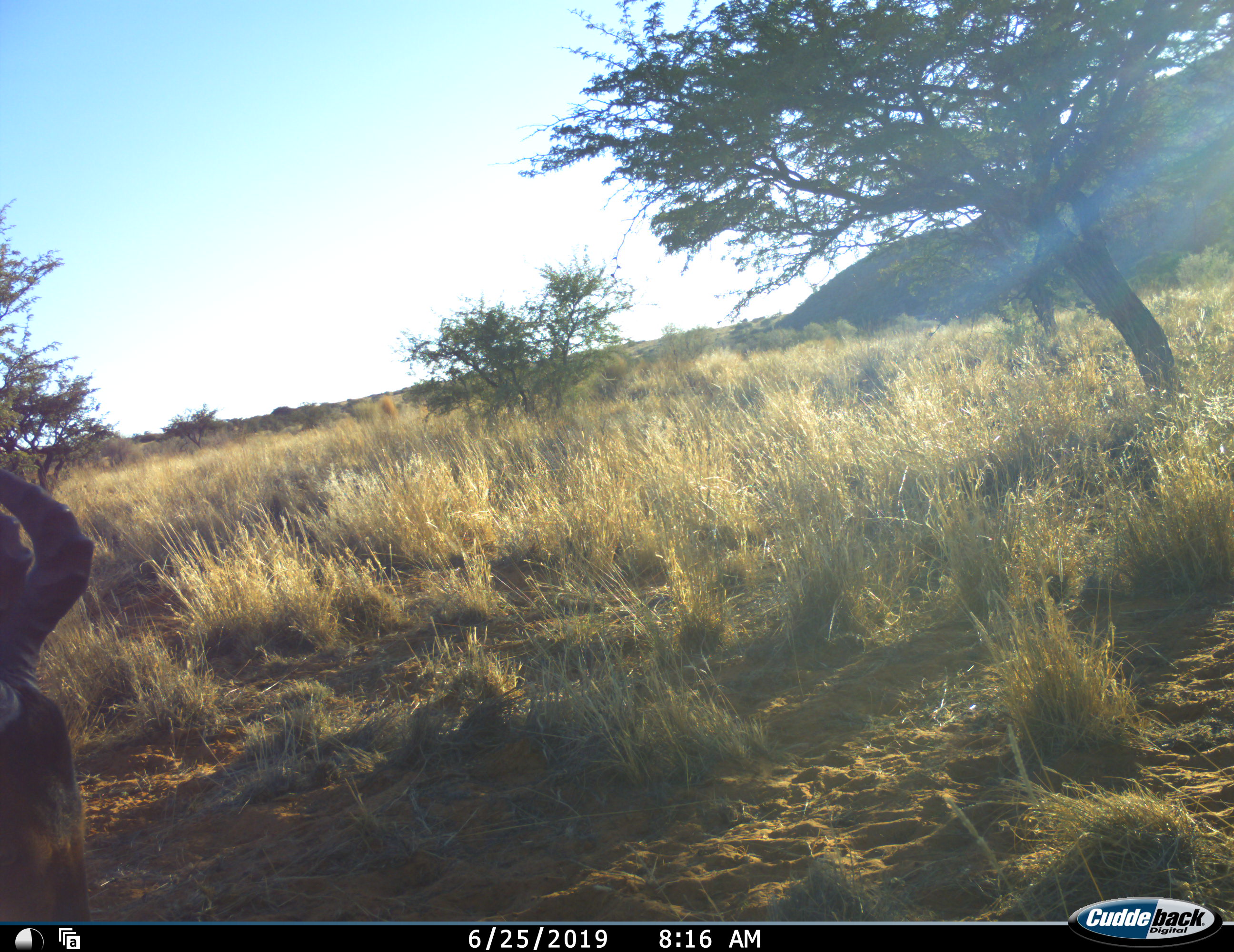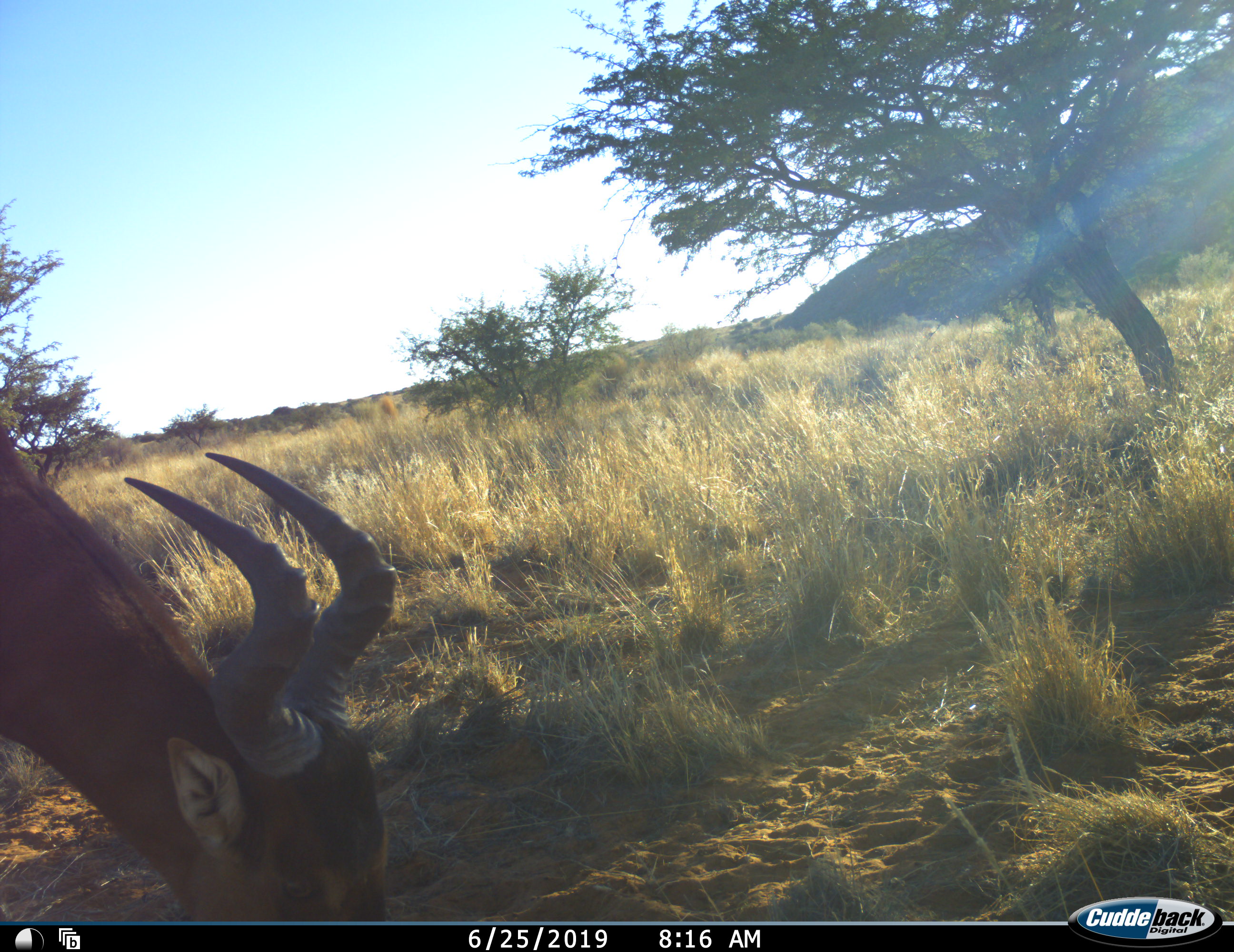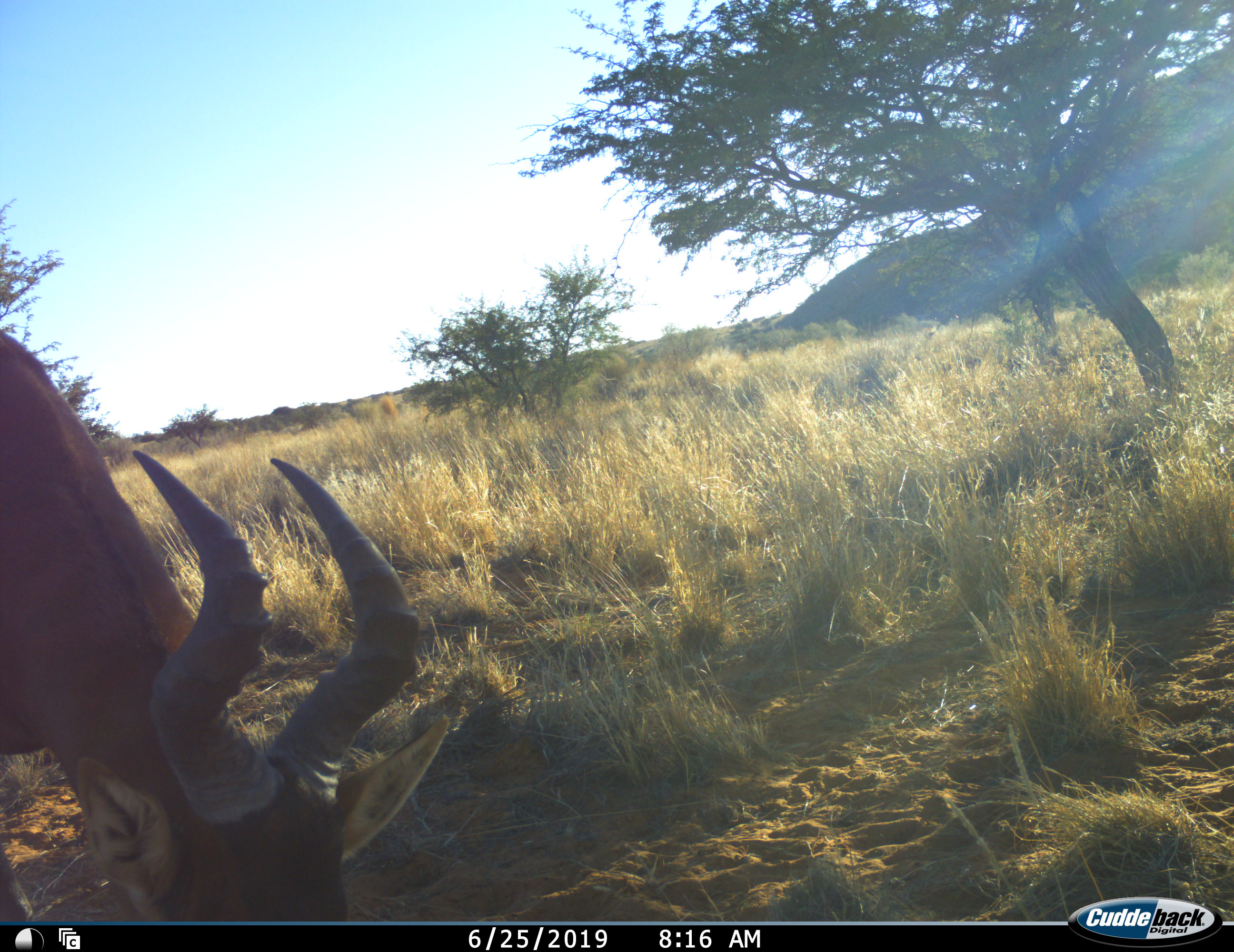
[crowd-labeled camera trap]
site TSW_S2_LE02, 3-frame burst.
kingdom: Animalia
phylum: Chordata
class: Mammalia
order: Artiodactyla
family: Bovidae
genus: Alcelaphus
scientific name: Alcelaphus buselaphus caama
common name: red hartebeest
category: hartebeestred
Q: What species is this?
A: Hartebeestred (red hartebeest) (Alcelaphus buselaphus caama).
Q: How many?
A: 1.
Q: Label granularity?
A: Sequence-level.